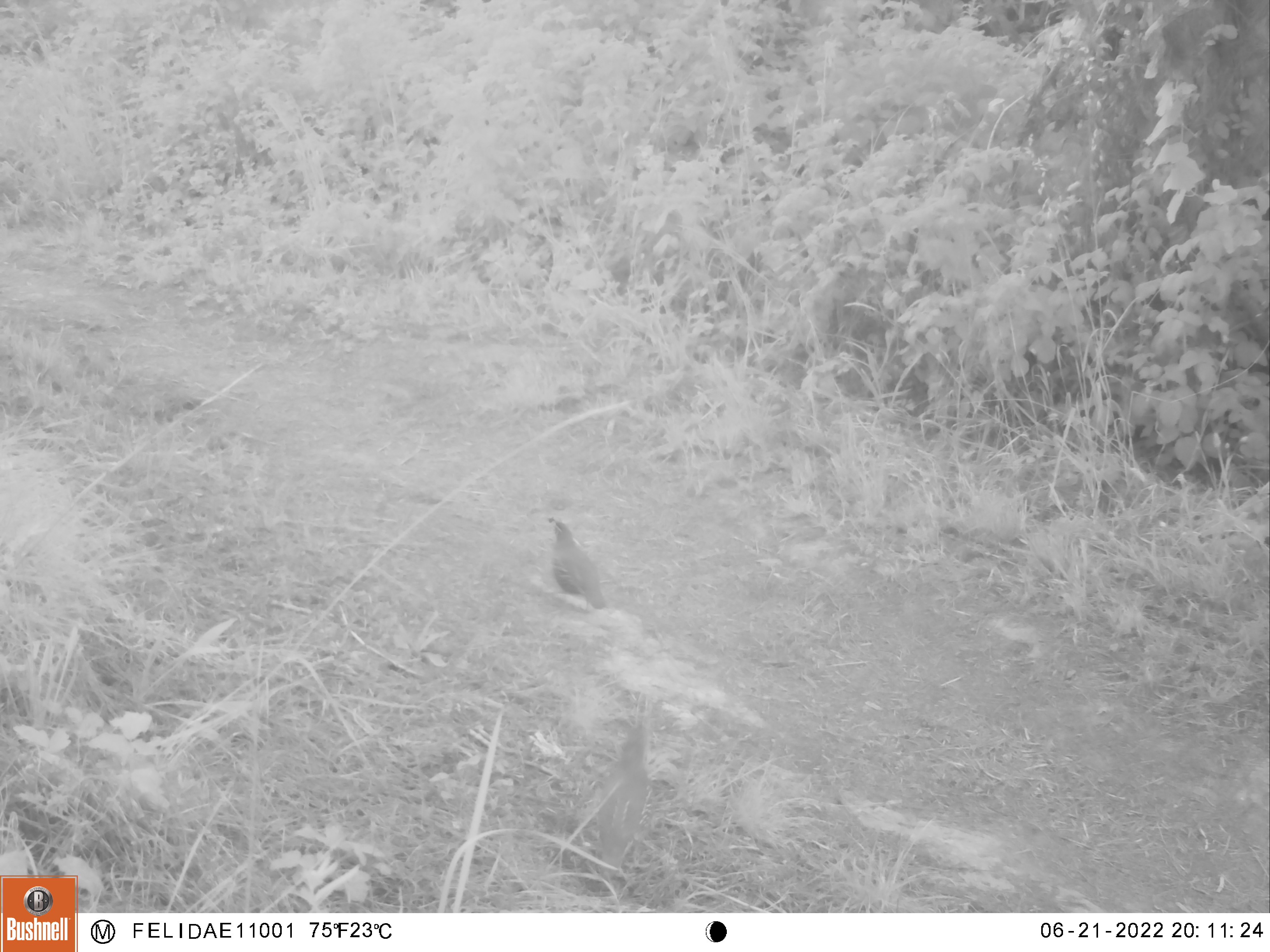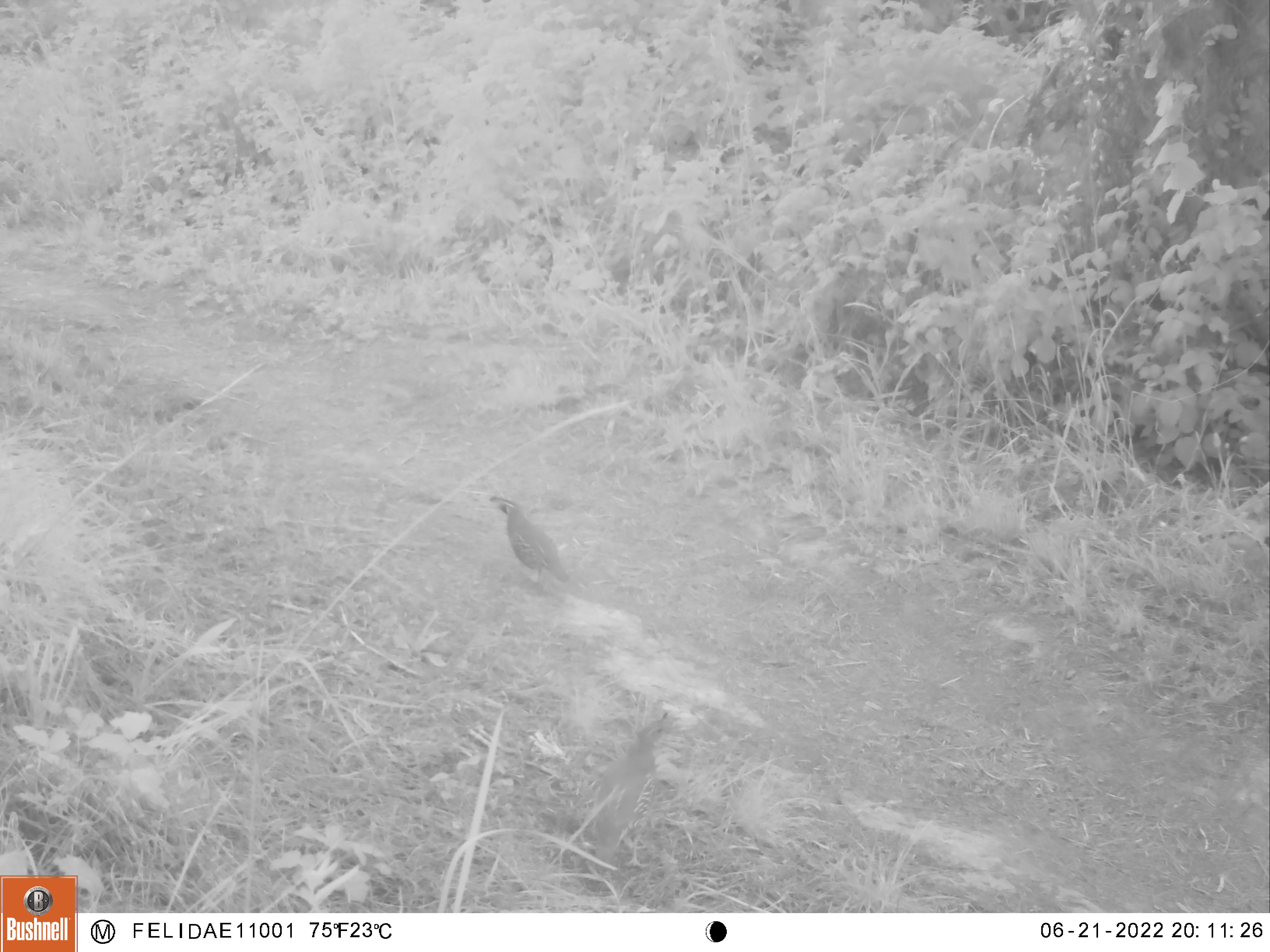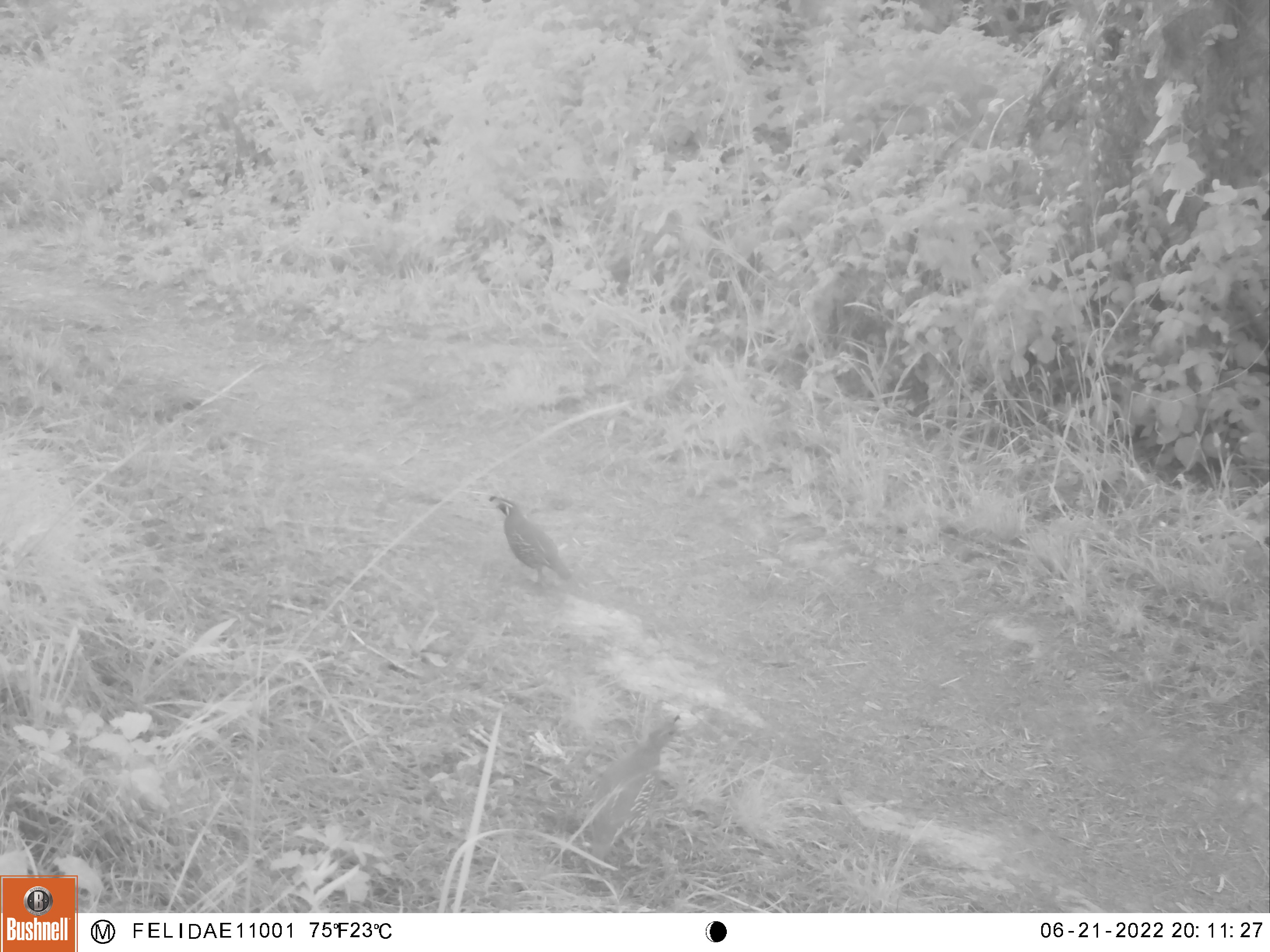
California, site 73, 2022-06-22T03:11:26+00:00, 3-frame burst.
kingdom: Animalia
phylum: Chordata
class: Aves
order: Galliformes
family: Odontophoridae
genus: Callipepla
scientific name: Callipepla californica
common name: california quail